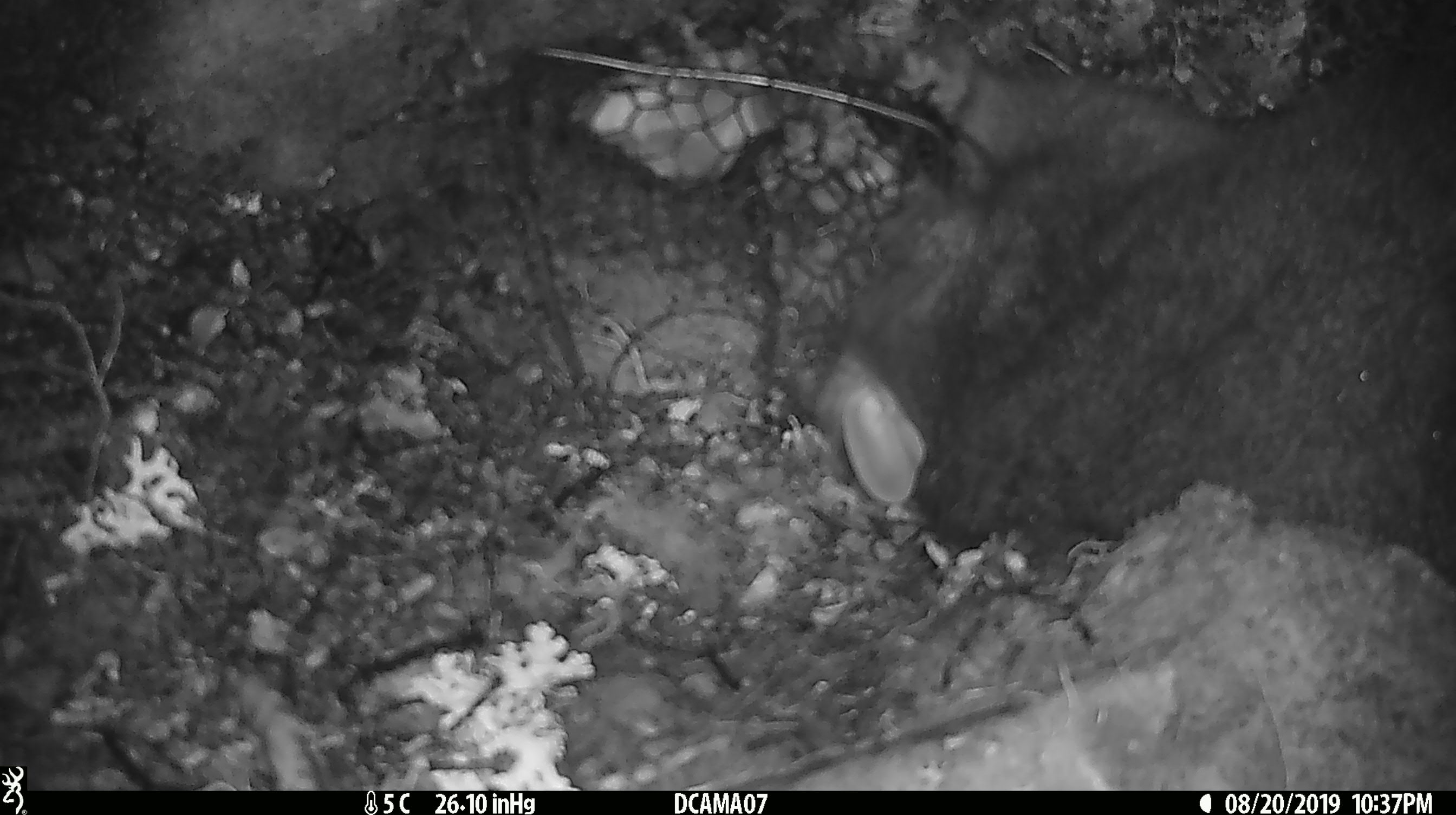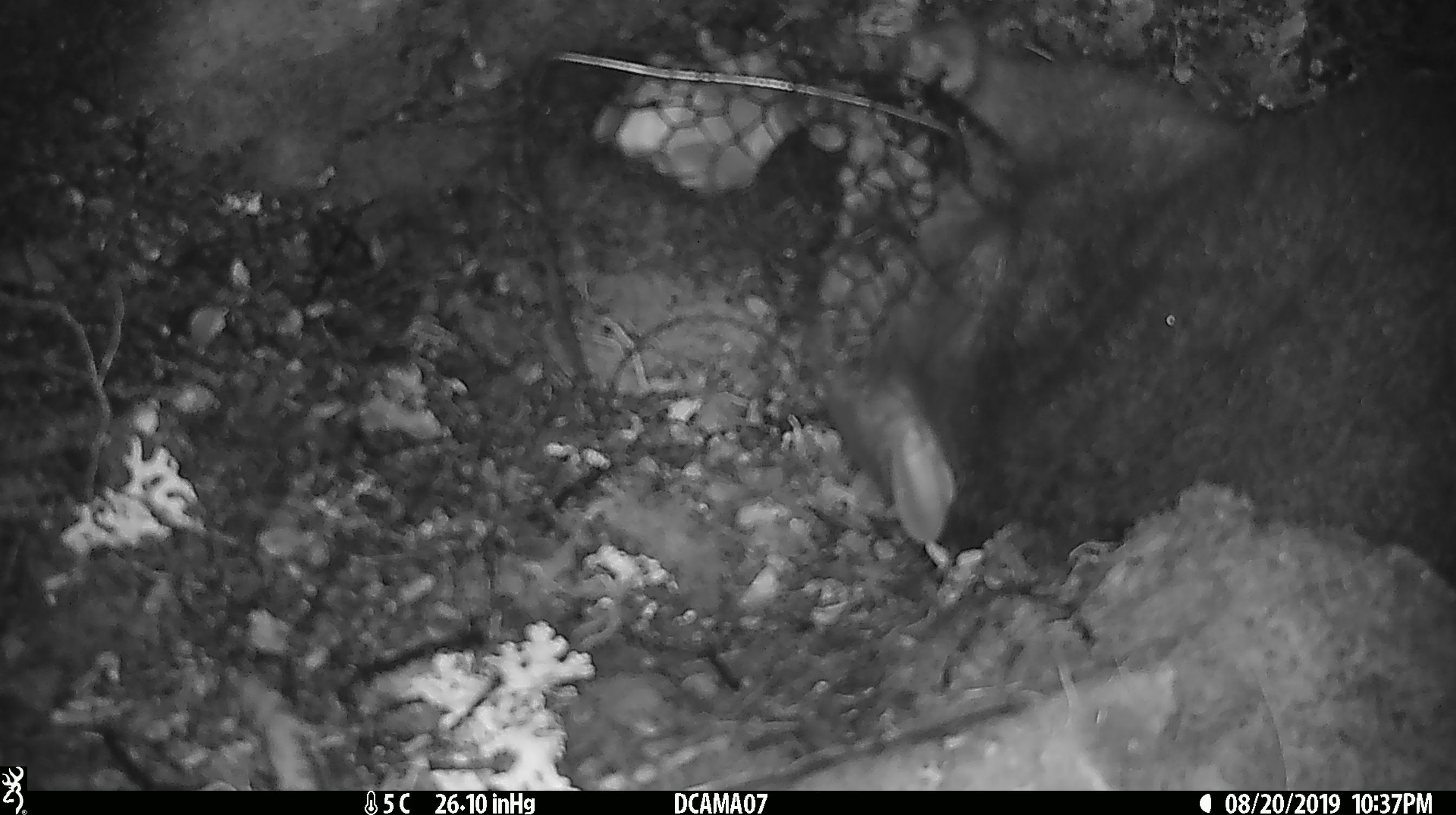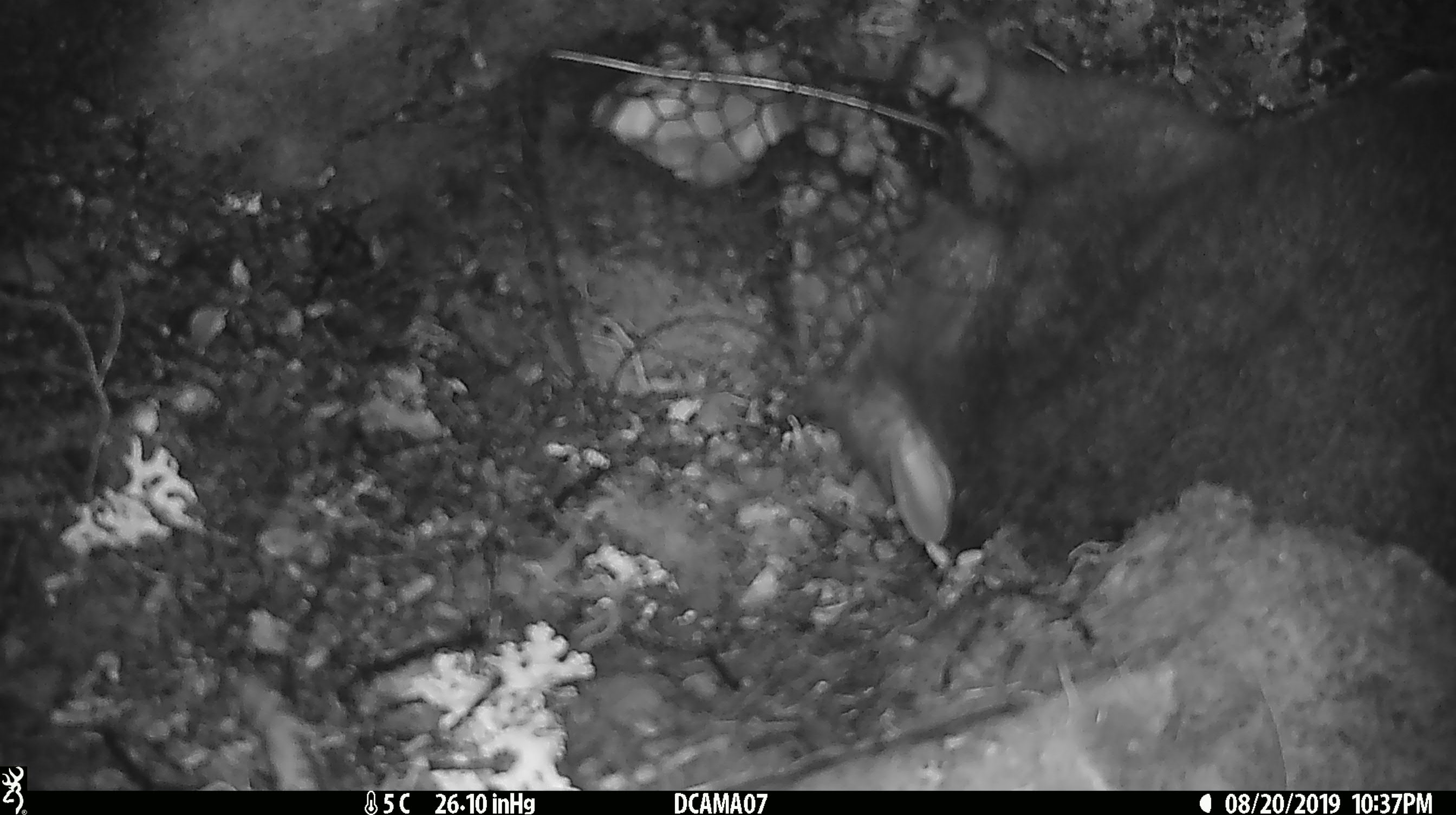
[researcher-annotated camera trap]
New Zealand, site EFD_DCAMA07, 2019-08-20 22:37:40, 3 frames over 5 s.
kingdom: Animalia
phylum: Chordata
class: Mammalia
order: Diprotodontia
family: Phalangeridae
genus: Trichosurus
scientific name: Trichosurus vulpecula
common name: common brushtail possum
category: possum